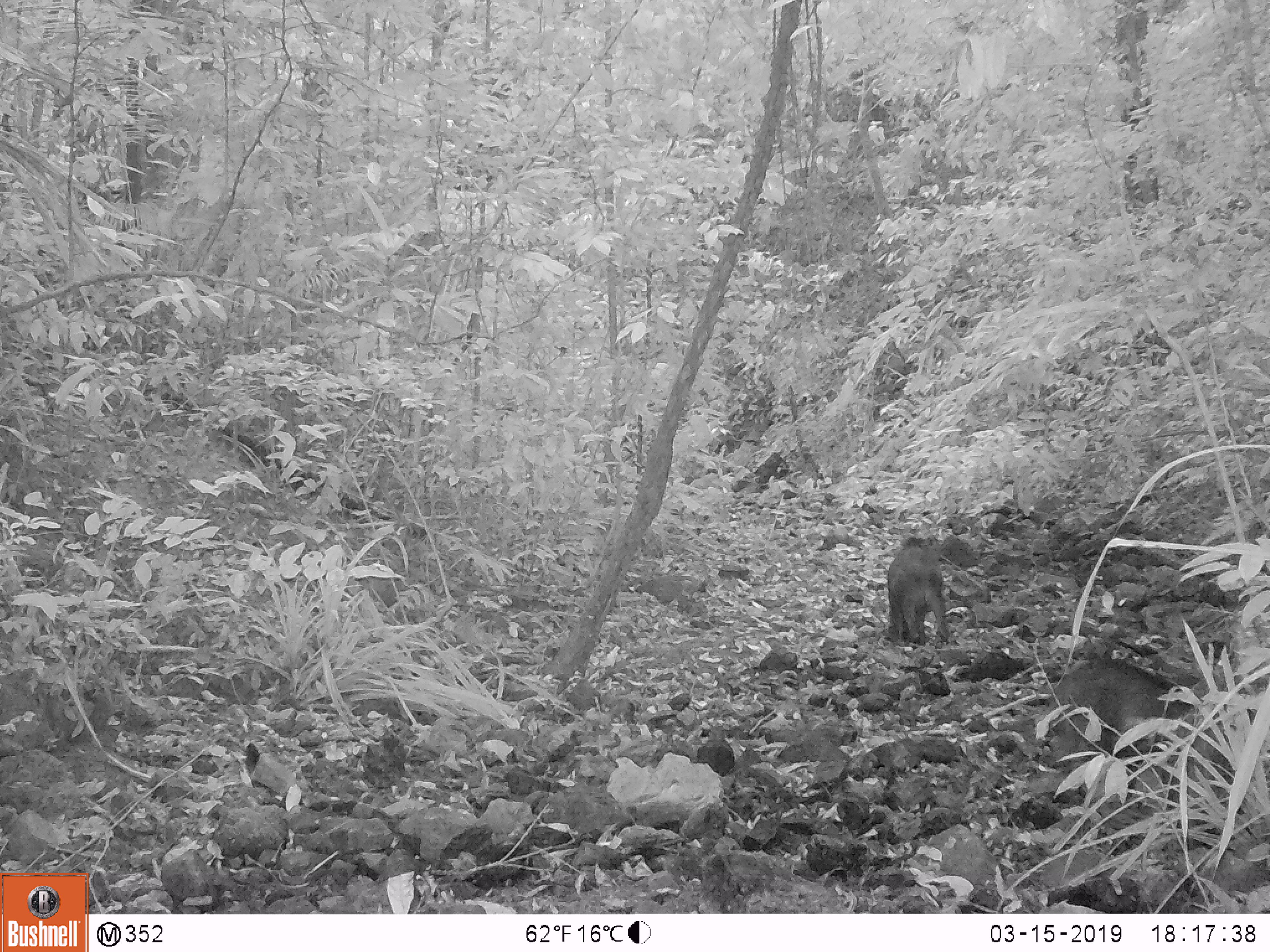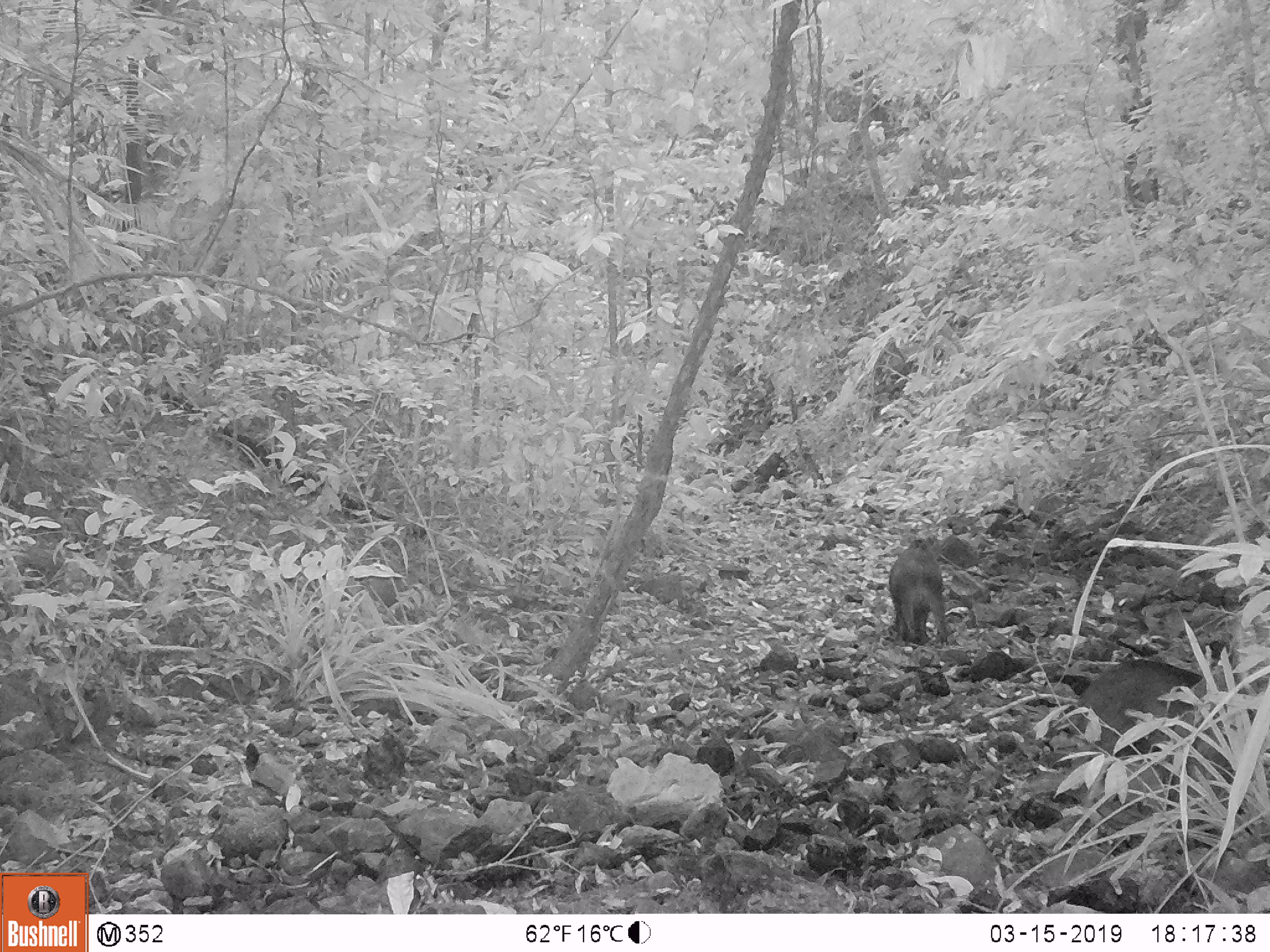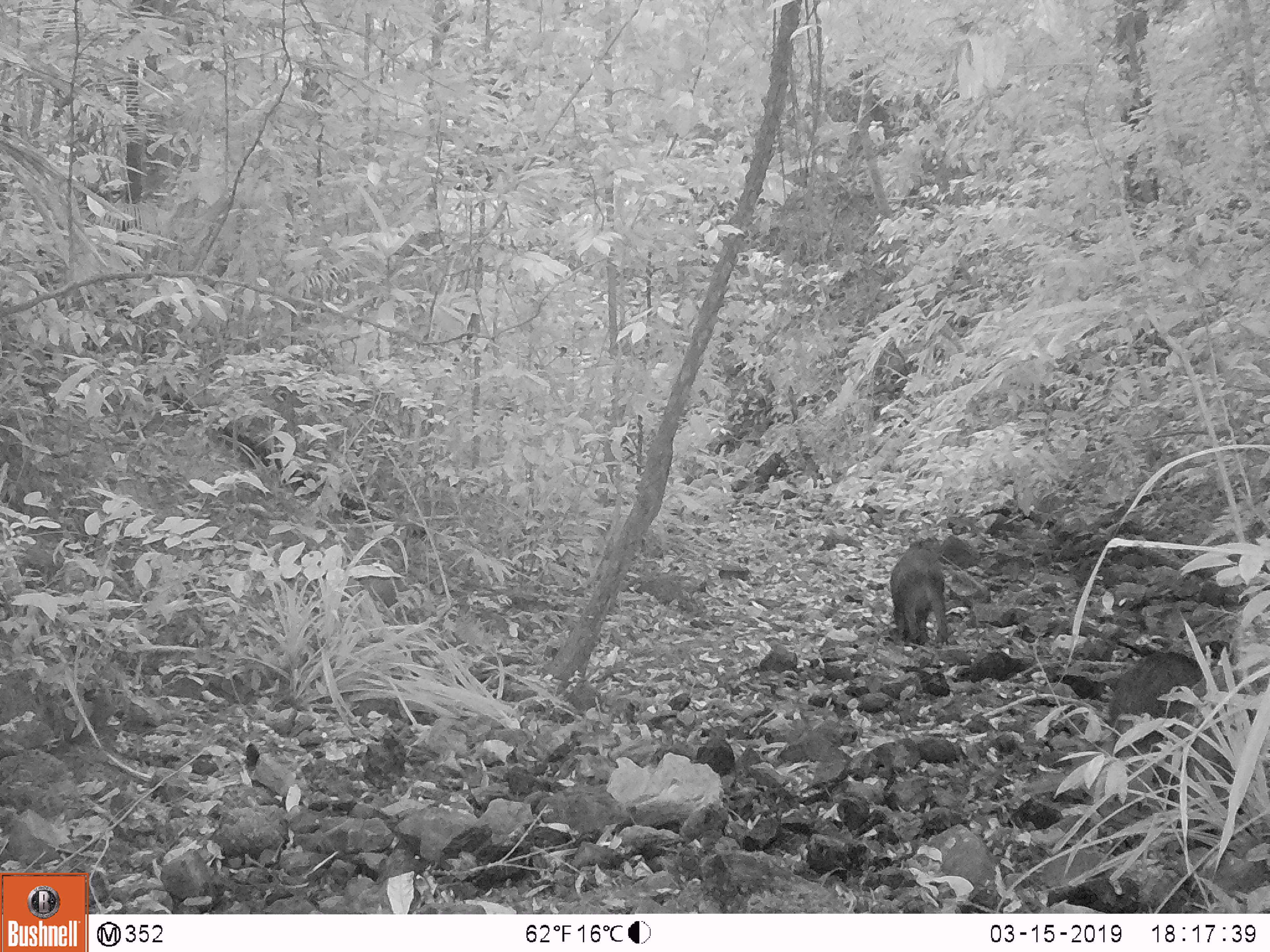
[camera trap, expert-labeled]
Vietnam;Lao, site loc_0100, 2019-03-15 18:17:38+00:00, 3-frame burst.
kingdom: Animalia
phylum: Chordata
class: Mammalia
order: Artiodactyla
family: Suidae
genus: Sus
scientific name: Sus scrofa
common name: eurasian wild pig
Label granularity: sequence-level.